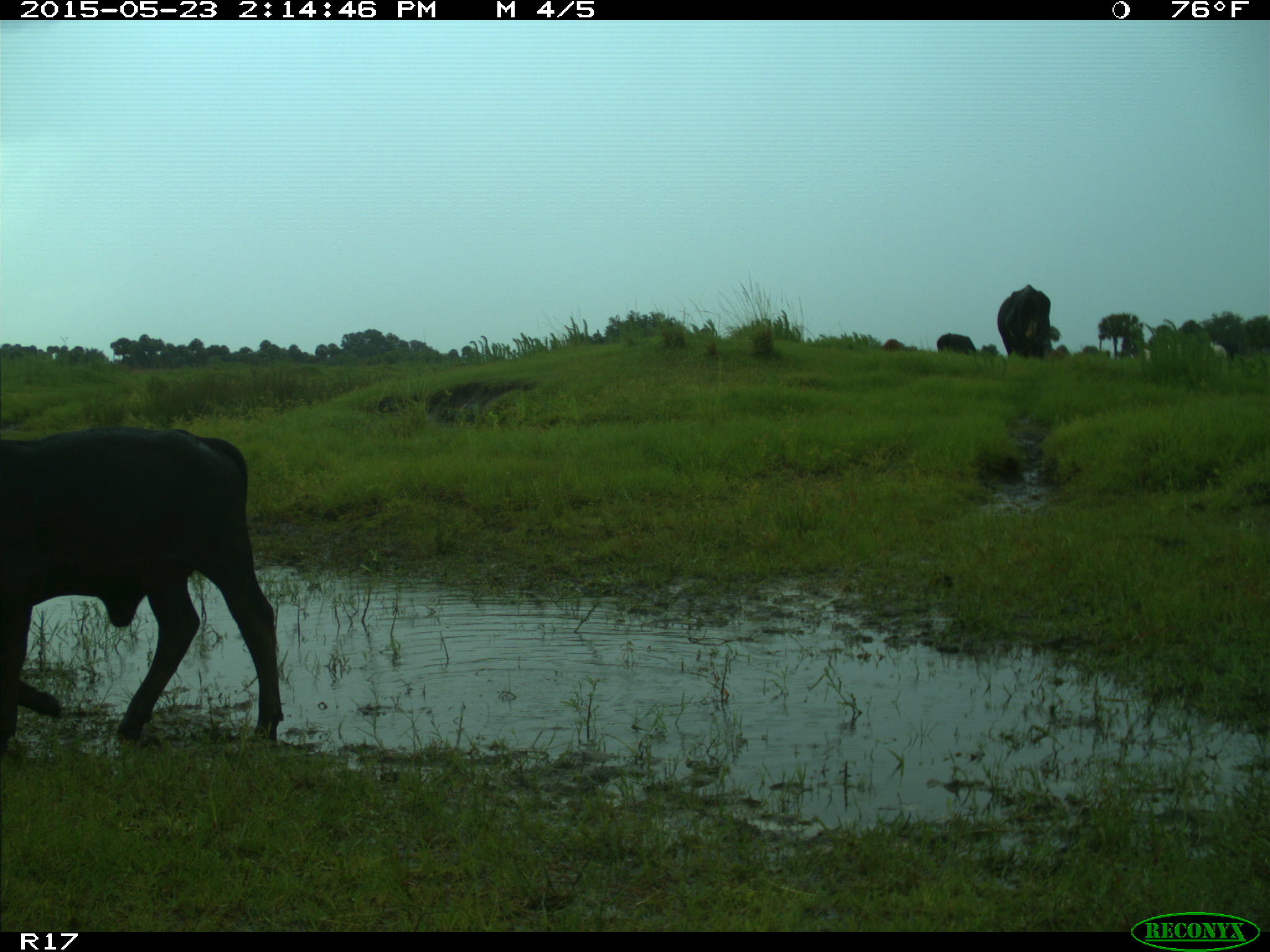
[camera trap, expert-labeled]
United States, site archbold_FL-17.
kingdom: Animalia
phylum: Chordata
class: Mammalia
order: Artiodactyla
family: Bovidae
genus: Bos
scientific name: Bos taurus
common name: domestic cow